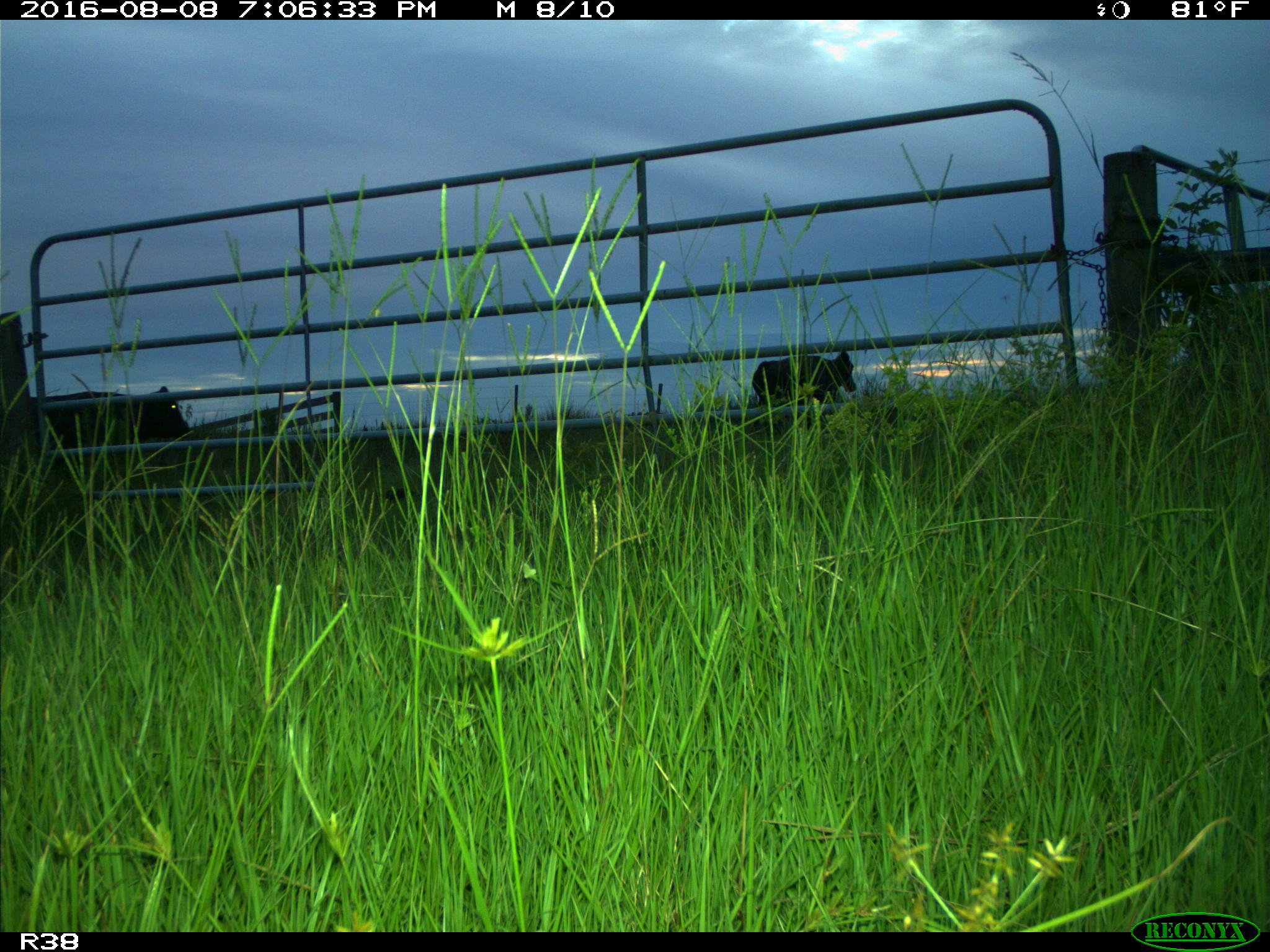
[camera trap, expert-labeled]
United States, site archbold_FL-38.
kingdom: Animalia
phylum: Chordata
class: Mammalia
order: Artiodactyla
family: Bovidae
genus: Bos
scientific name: Bos taurus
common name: domestic cow